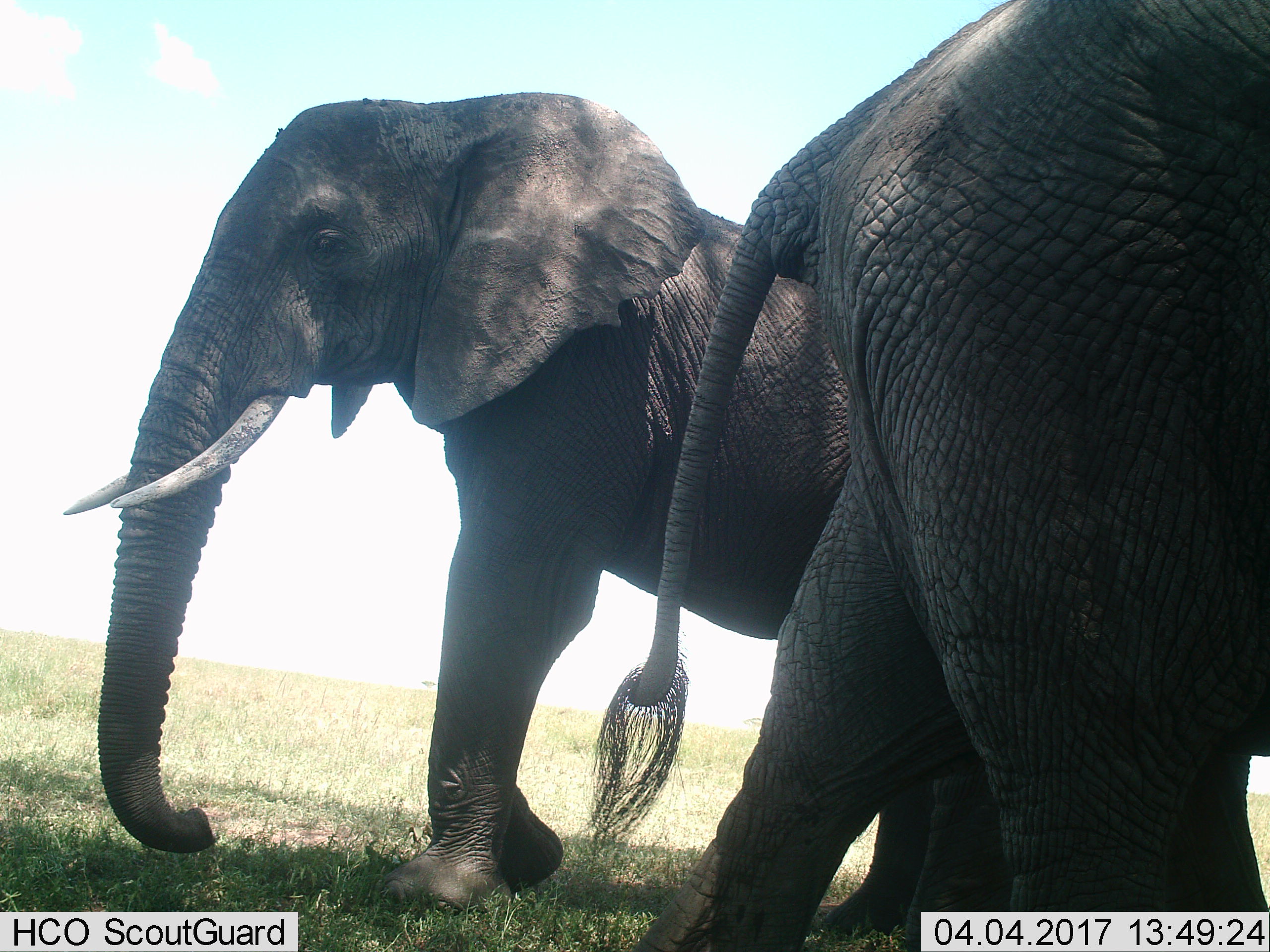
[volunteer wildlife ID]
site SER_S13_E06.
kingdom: Animalia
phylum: Chordata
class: Mammalia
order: Proboscidea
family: Elephantidae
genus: Loxodonta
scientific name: Loxodonta africana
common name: african bush elephant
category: elephant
Elephant (african bush elephant) (Loxodonta africana), count 2. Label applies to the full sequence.